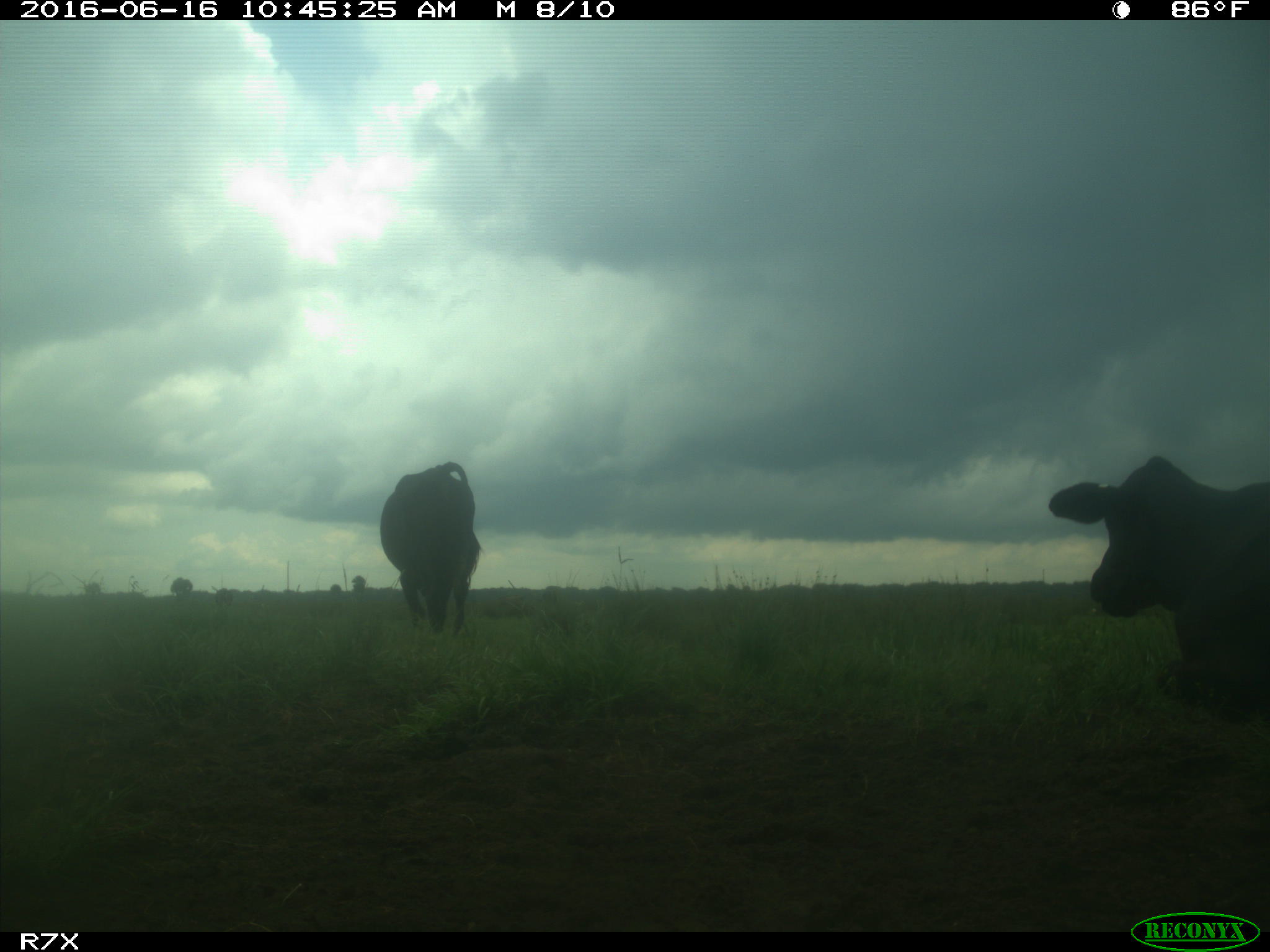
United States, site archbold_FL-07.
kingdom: Animalia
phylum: Chordata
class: Mammalia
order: Artiodactyla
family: Bovidae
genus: Bos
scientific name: Bos taurus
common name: domestic cow